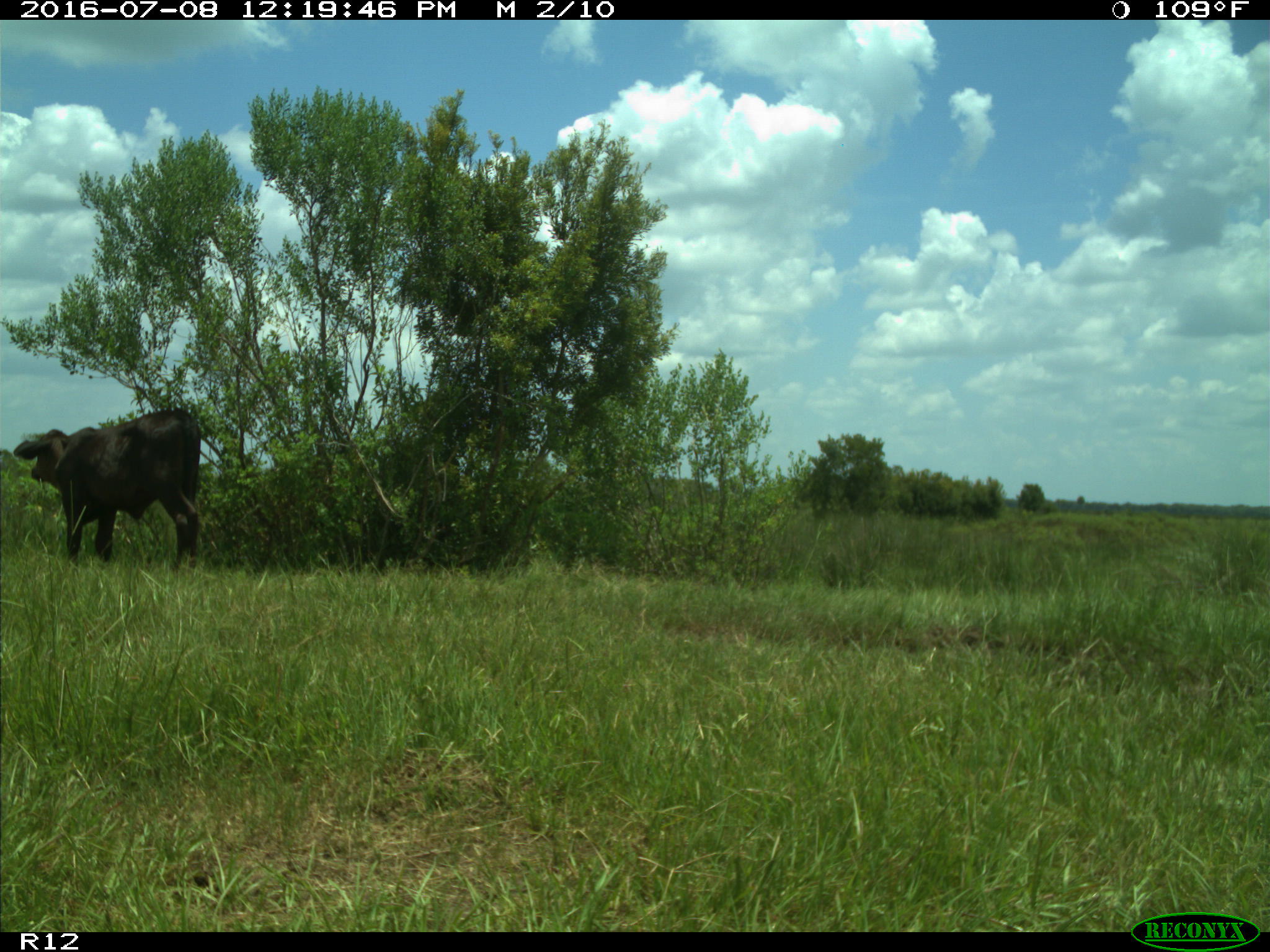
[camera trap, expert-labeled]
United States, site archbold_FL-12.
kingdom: Animalia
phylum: Chordata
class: Mammalia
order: Artiodactyla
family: Bovidae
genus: Bos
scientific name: Bos taurus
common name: domestic cow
Bos taurus (domestic cow).